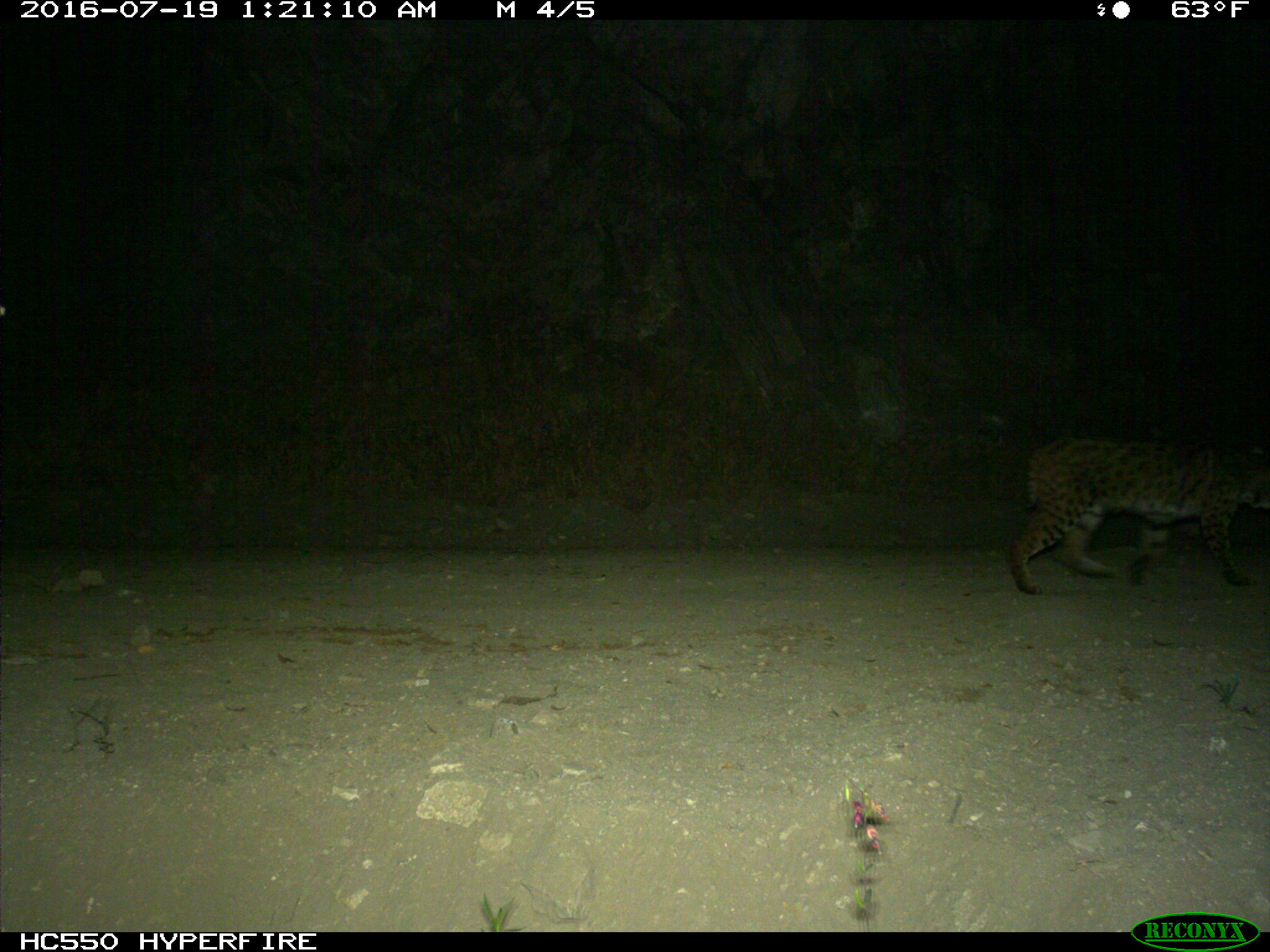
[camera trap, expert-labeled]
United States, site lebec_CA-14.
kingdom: Animalia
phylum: Chordata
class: Mammalia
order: Carnivora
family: Felidae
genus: Lynx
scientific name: Lynx rufus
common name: bobcat